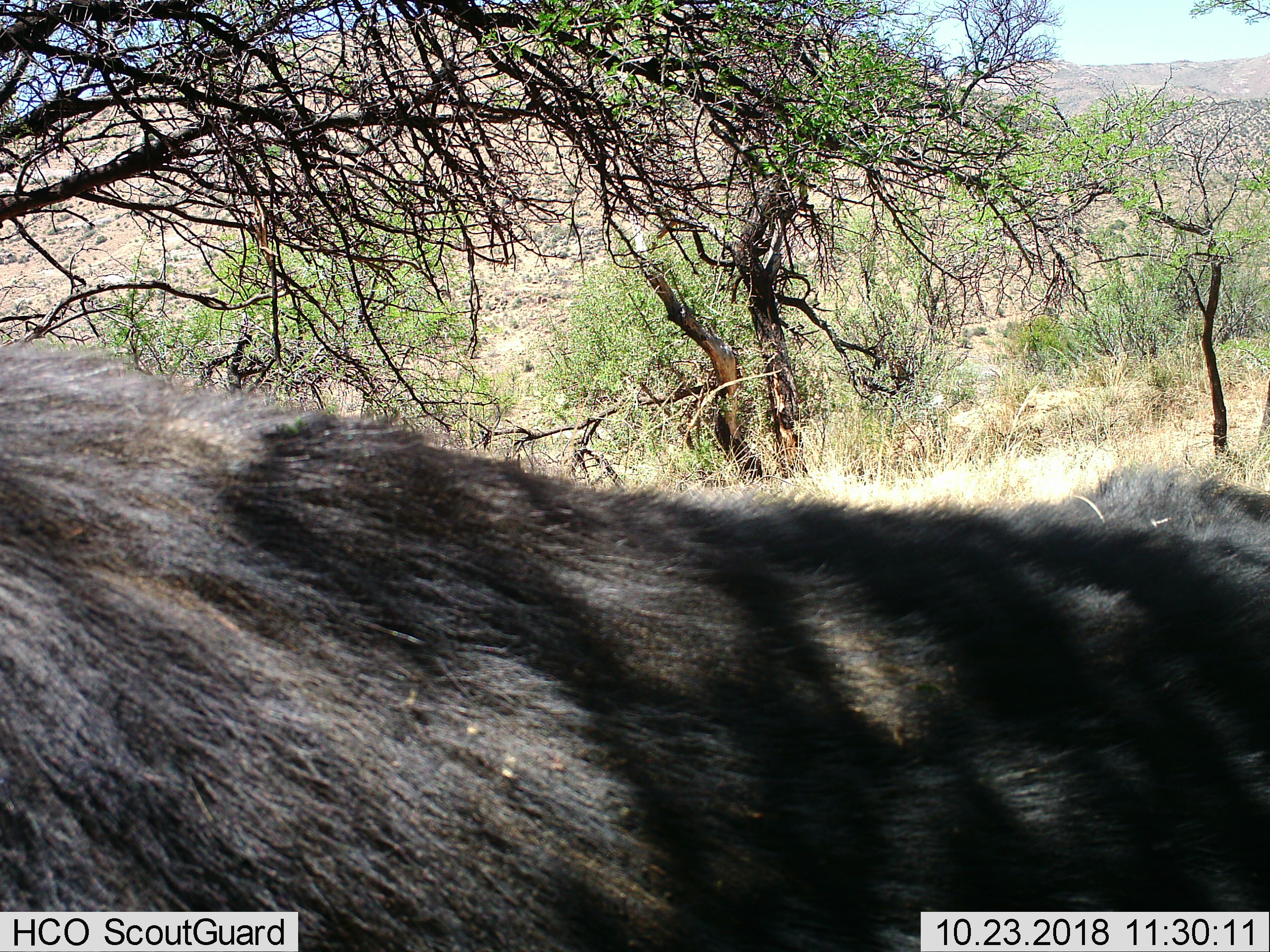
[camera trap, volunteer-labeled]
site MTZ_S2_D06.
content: unidentified animal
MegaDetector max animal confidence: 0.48